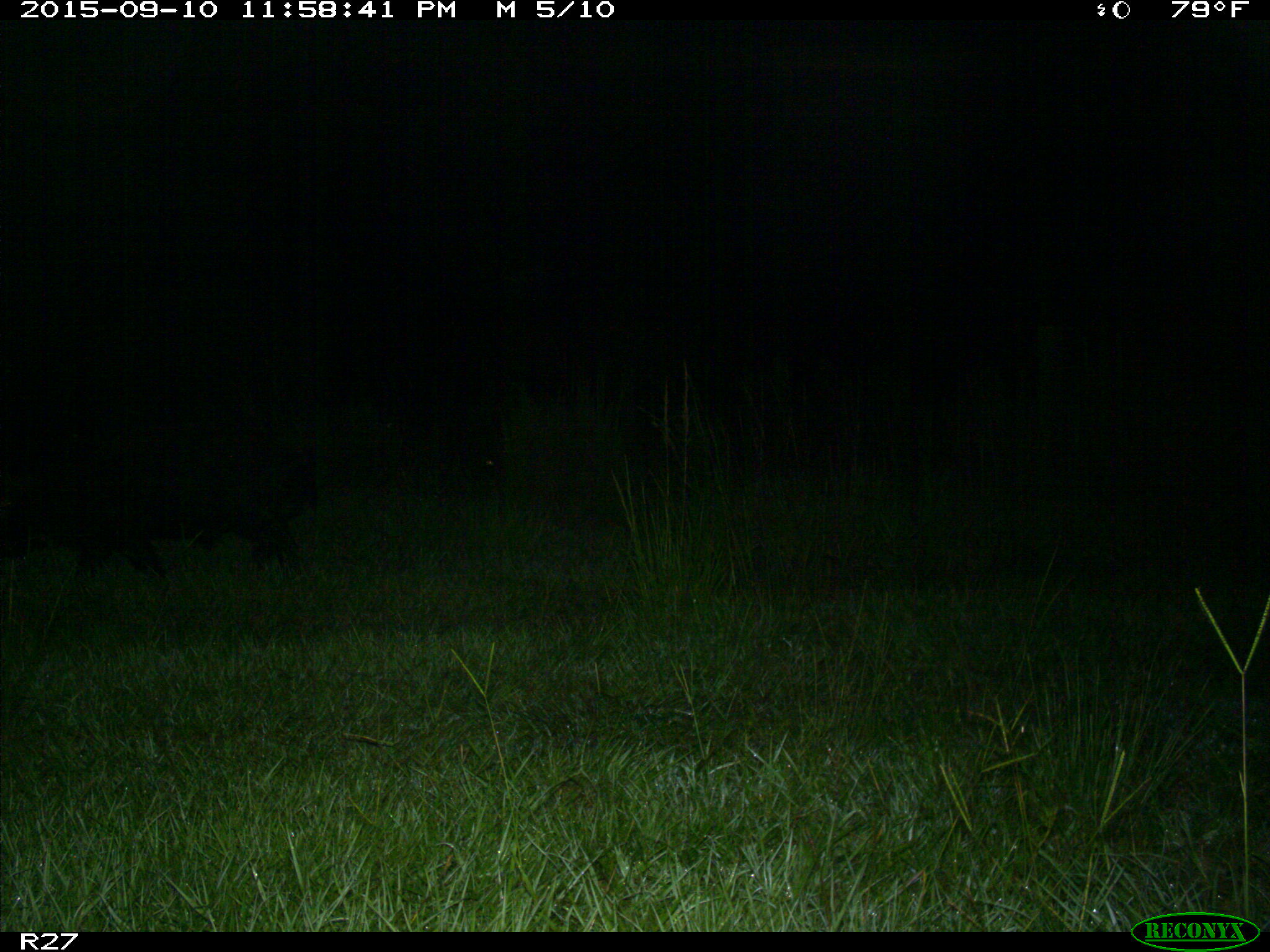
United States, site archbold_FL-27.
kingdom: Animalia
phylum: Chordata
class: Mammalia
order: Artiodactyla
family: Suidae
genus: Sus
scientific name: Sus scrofa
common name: wild boar